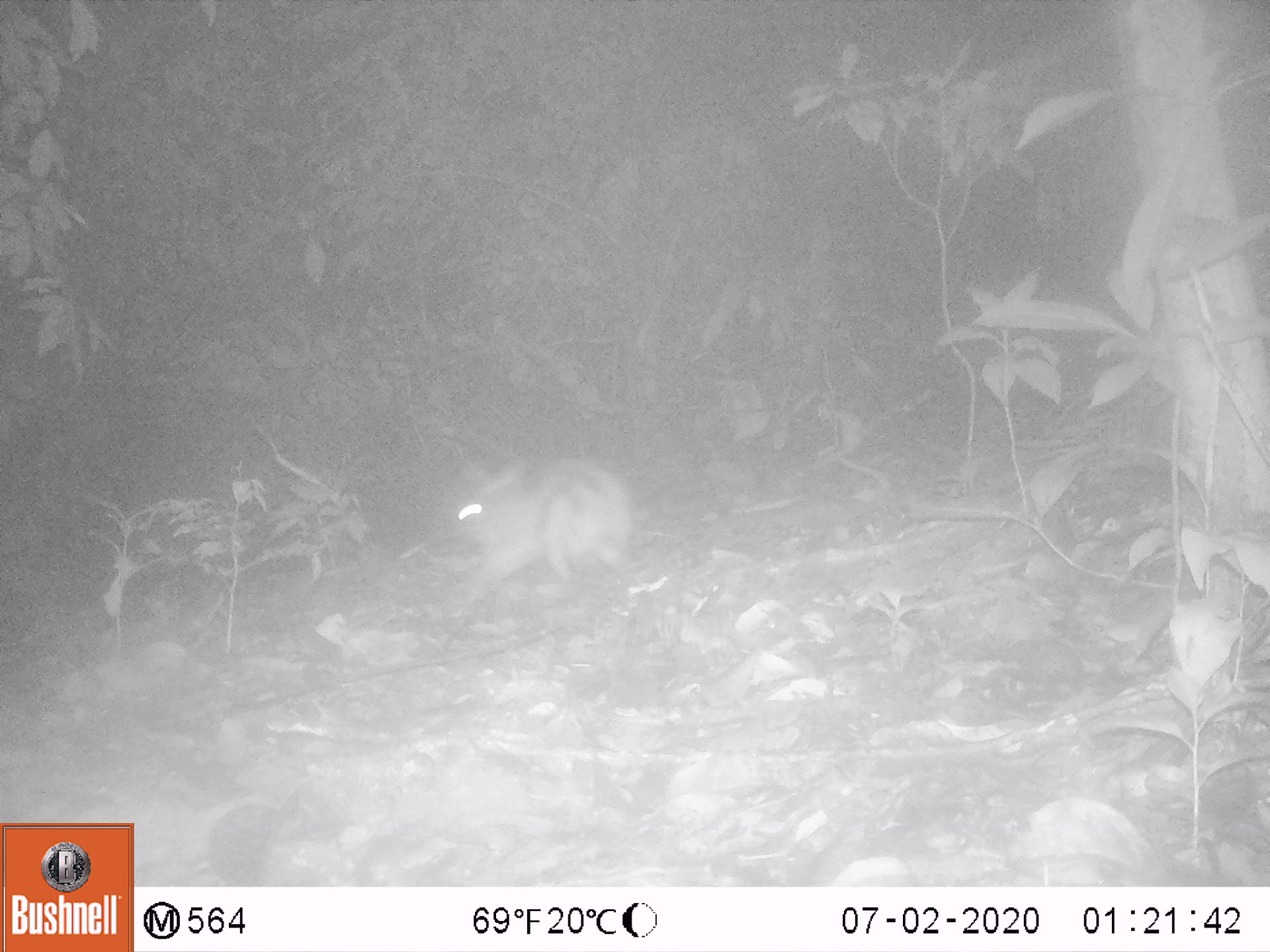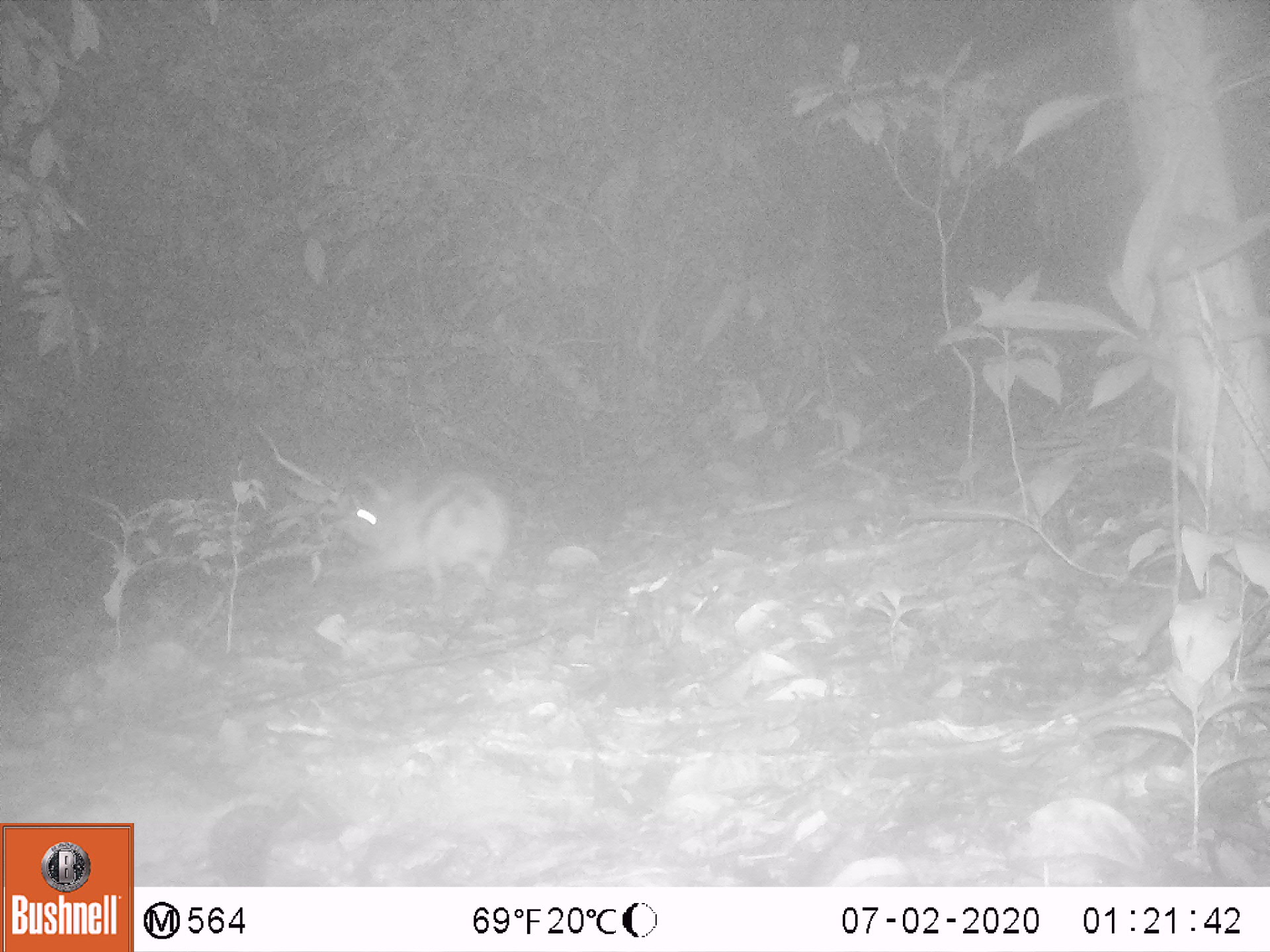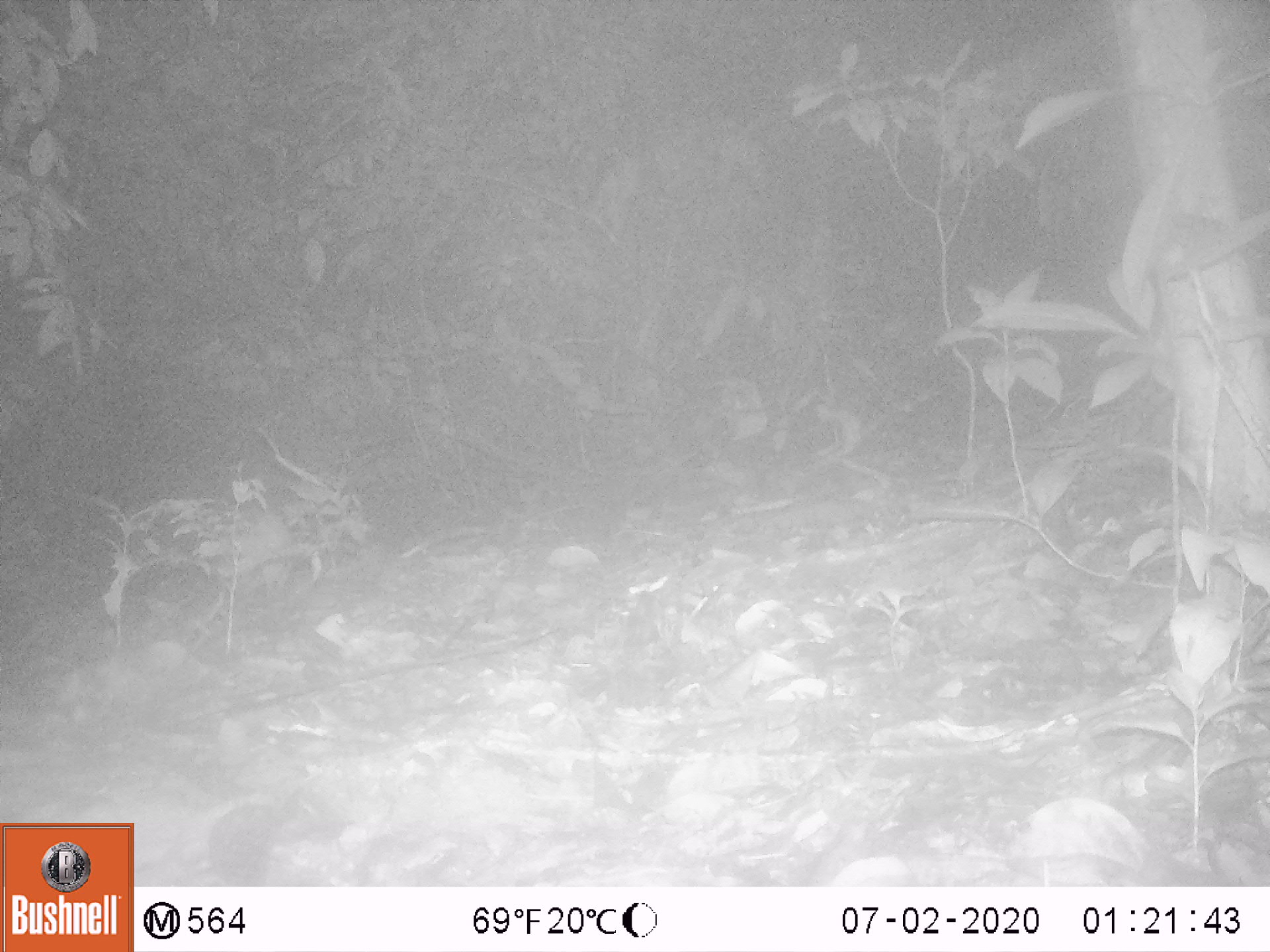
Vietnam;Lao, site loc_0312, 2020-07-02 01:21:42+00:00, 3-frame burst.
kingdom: Animalia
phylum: Chordata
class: Mammalia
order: Lagomorpha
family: Leporidae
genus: Nesolagus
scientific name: Nesolagus timminsi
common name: annamite striped rabbit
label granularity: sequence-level